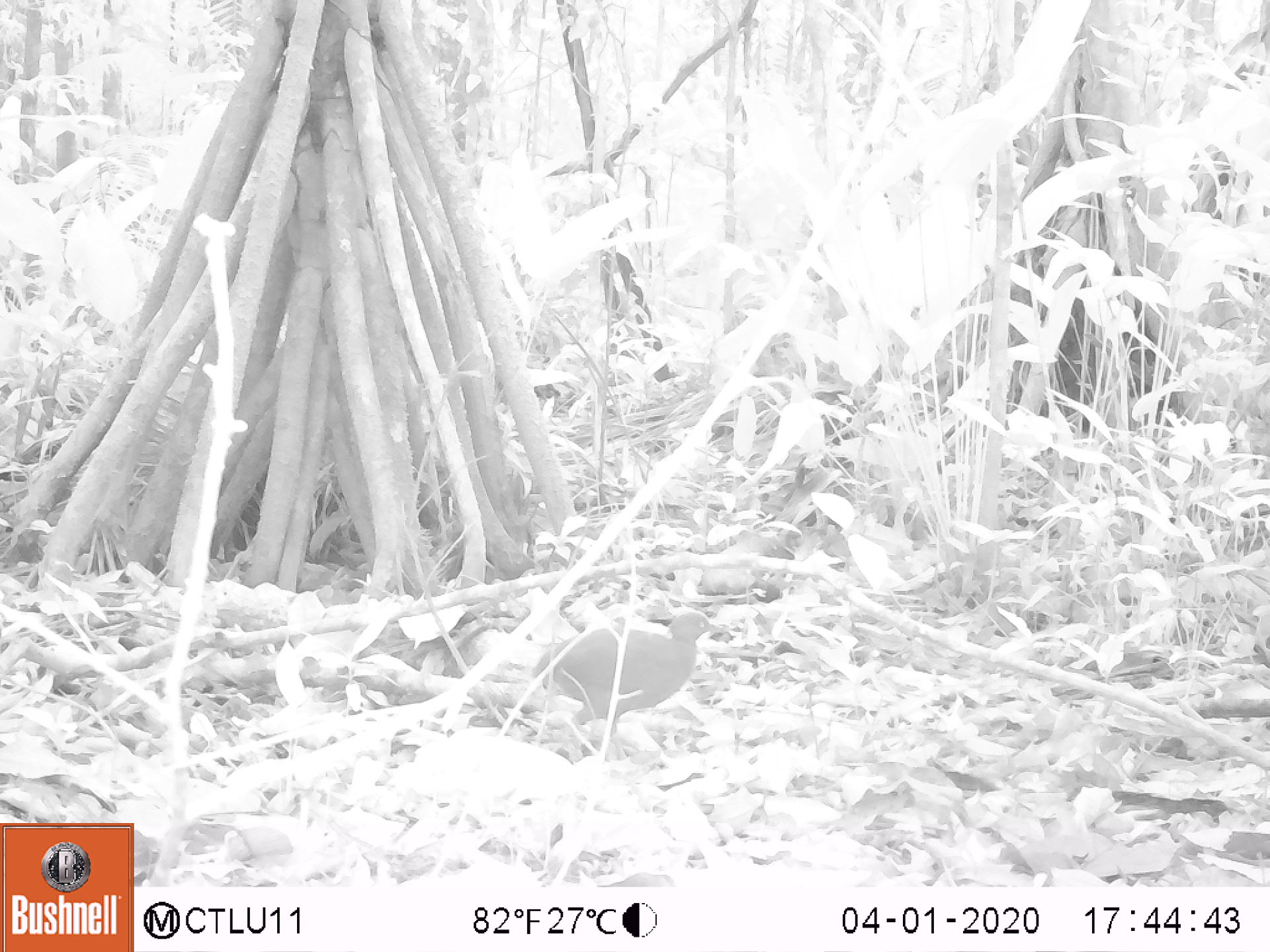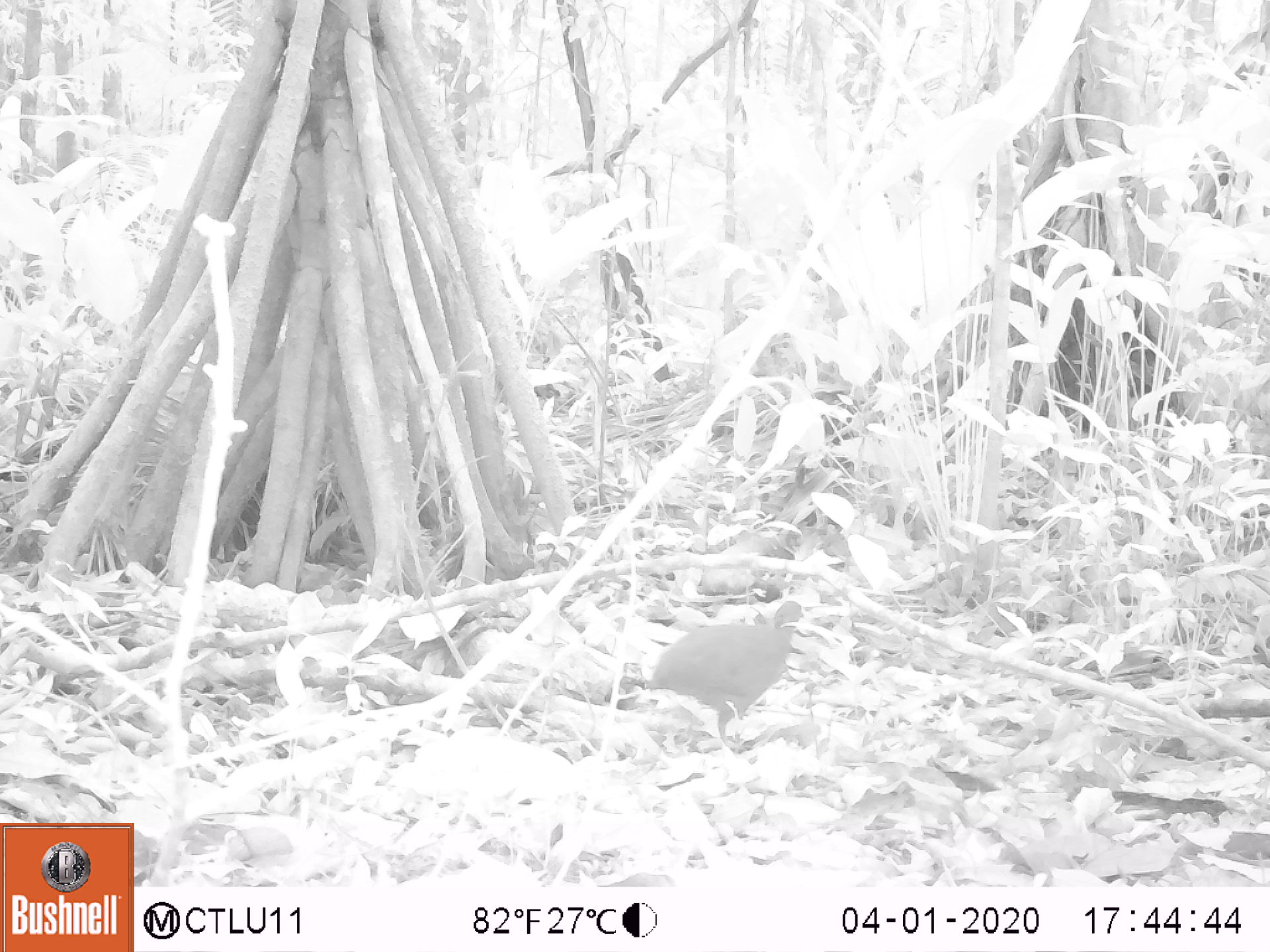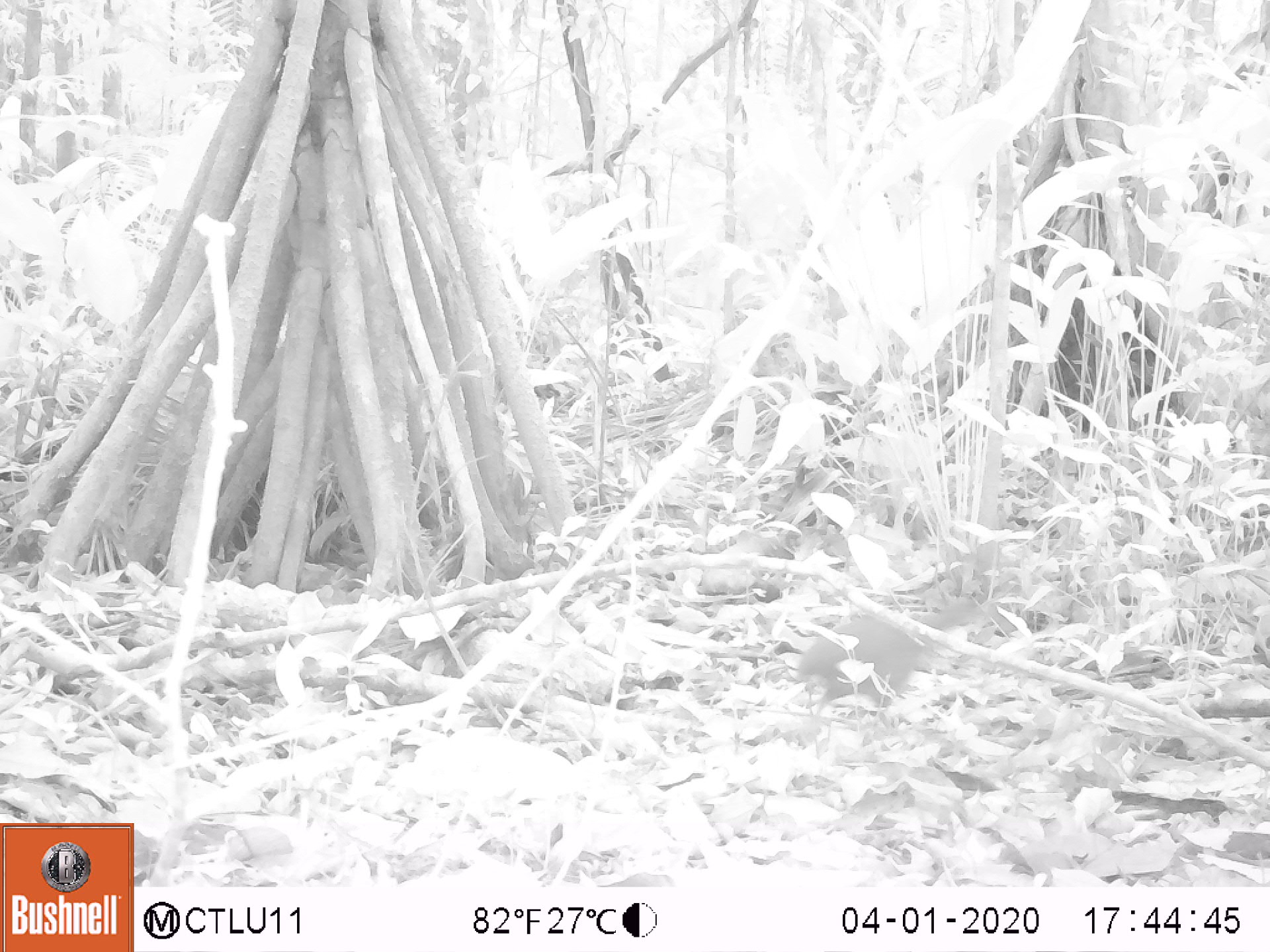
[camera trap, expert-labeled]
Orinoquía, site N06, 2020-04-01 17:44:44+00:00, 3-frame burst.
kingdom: Animalia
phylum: Chordata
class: Aves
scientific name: Aves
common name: bird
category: unknown bird